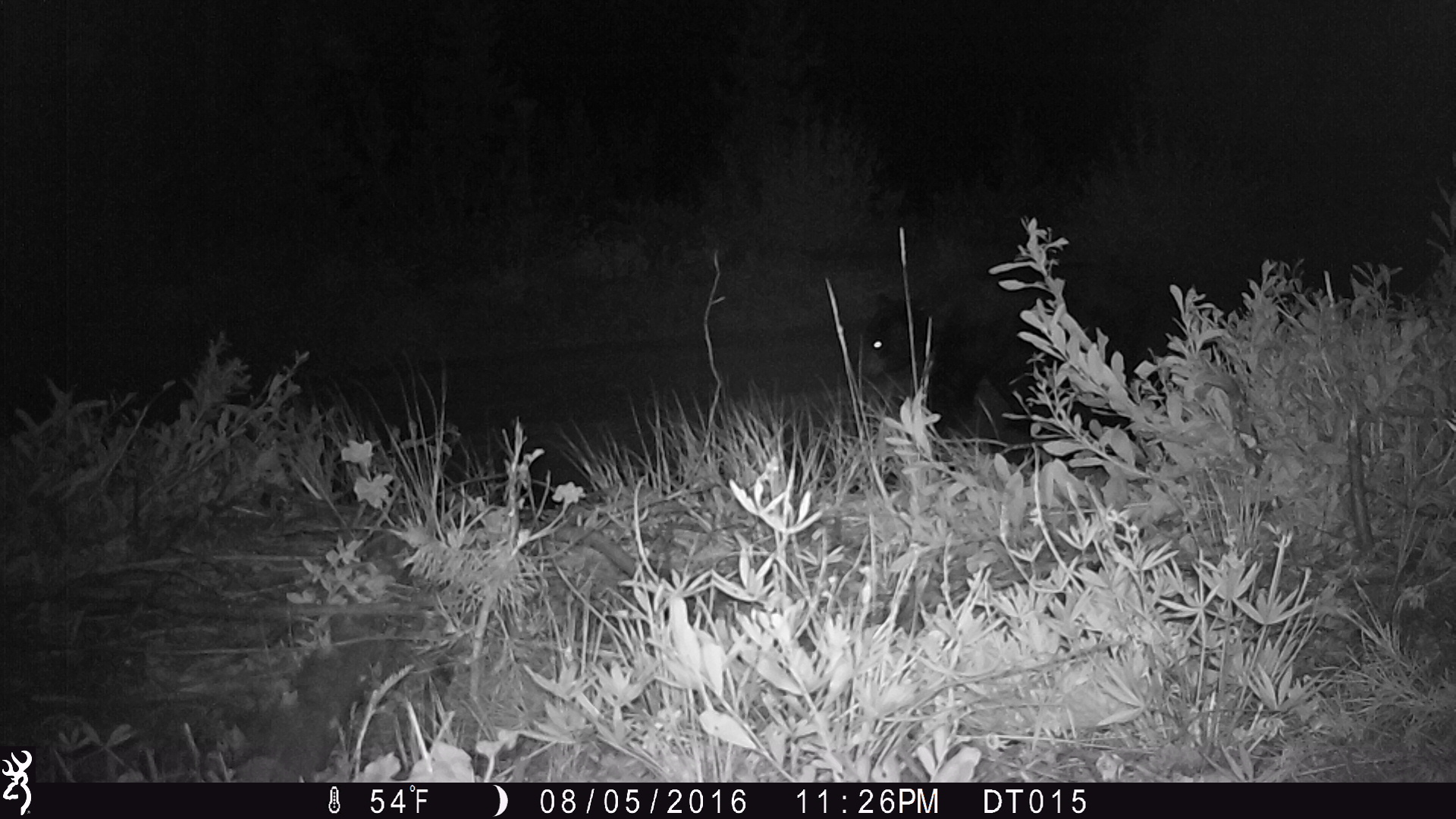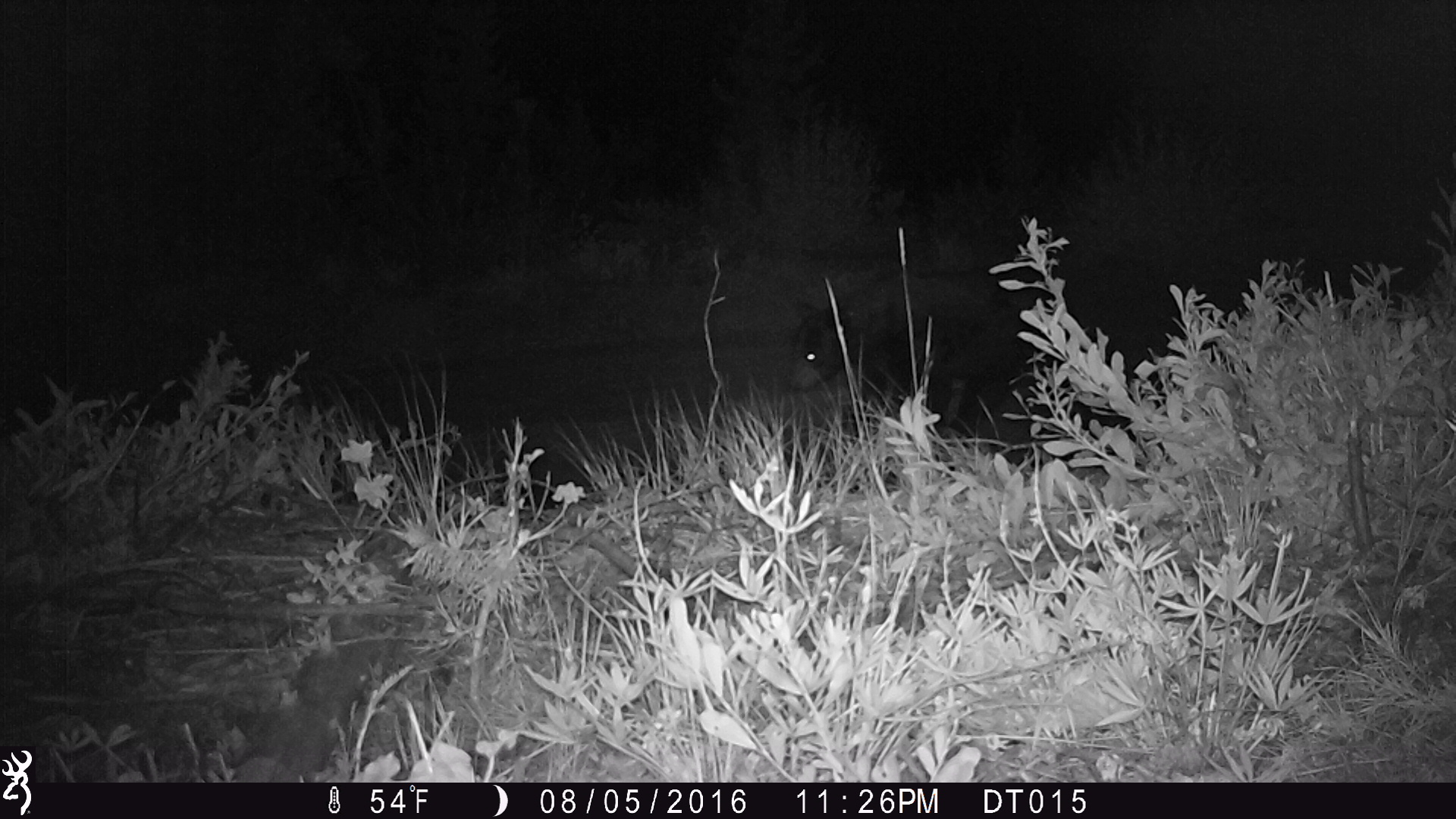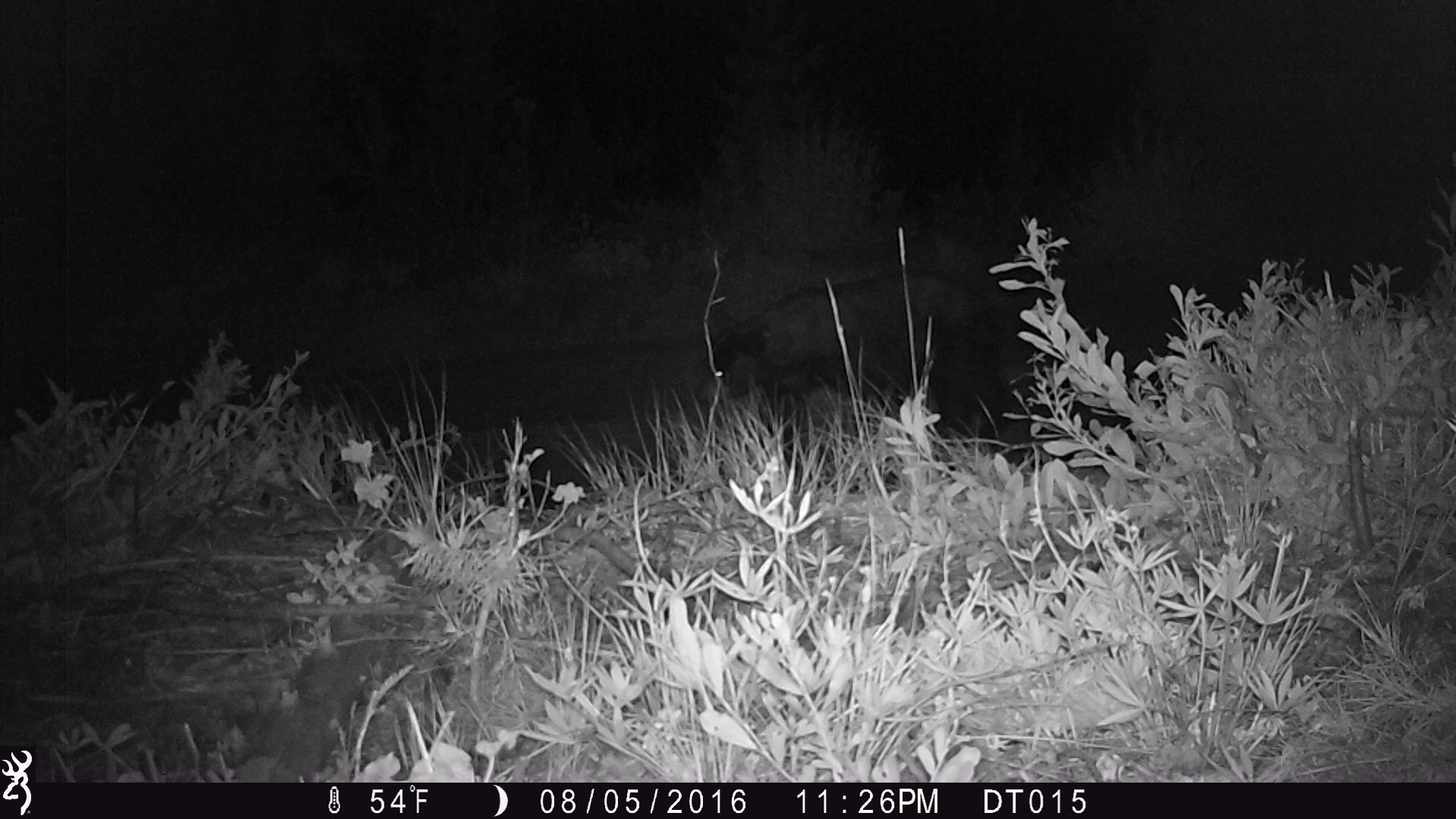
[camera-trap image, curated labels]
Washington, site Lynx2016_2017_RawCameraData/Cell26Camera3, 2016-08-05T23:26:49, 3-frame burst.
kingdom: Animalia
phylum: Chordata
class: Mammalia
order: Carnivora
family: Ursidae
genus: Ursus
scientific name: Ursus americanus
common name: american black bear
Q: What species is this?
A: Ursus americanus (american black bear).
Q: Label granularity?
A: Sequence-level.